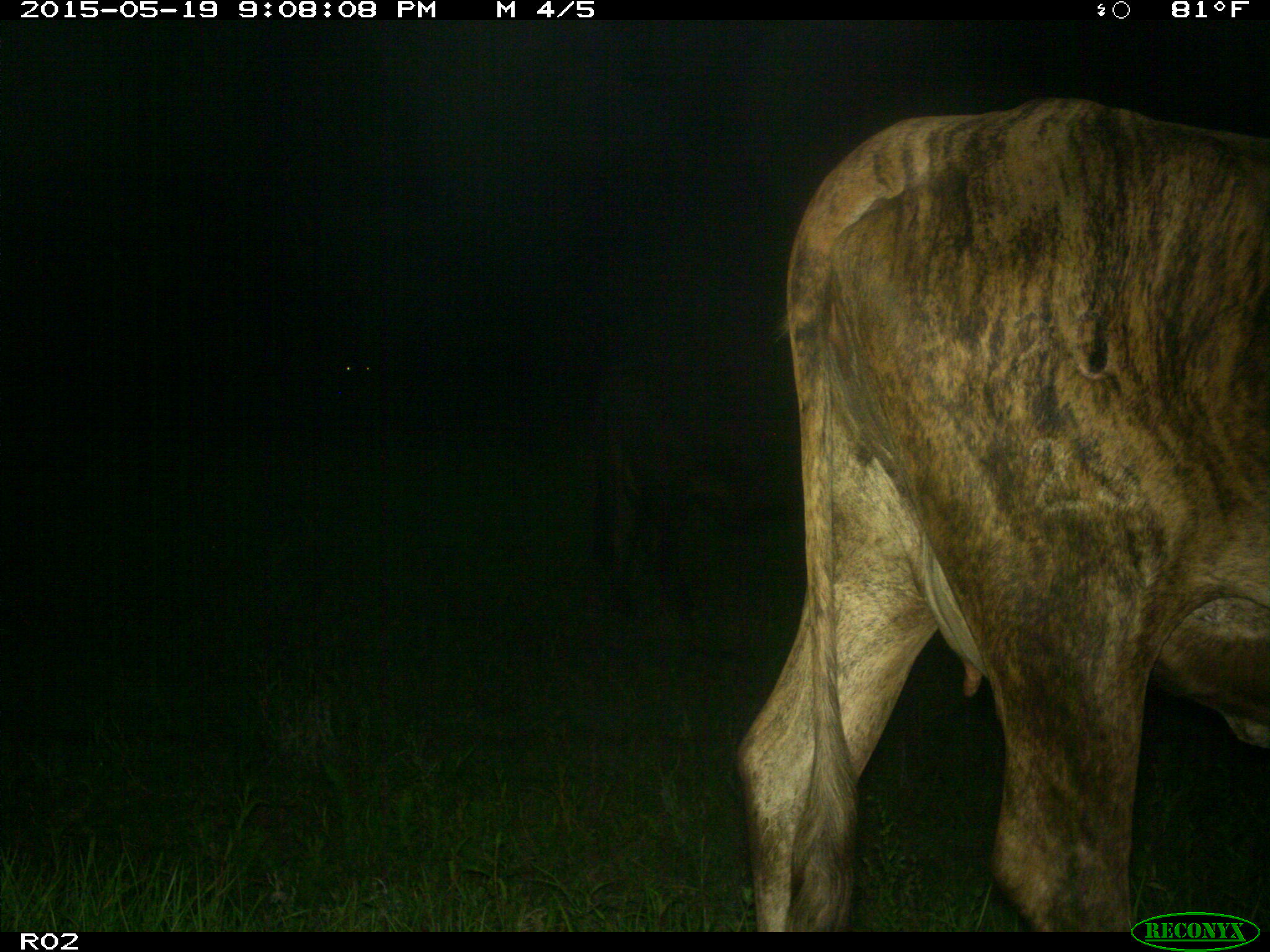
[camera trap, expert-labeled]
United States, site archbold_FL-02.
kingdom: Animalia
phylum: Chordata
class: Mammalia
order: Artiodactyla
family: Bovidae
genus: Bos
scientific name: Bos taurus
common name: domestic cow